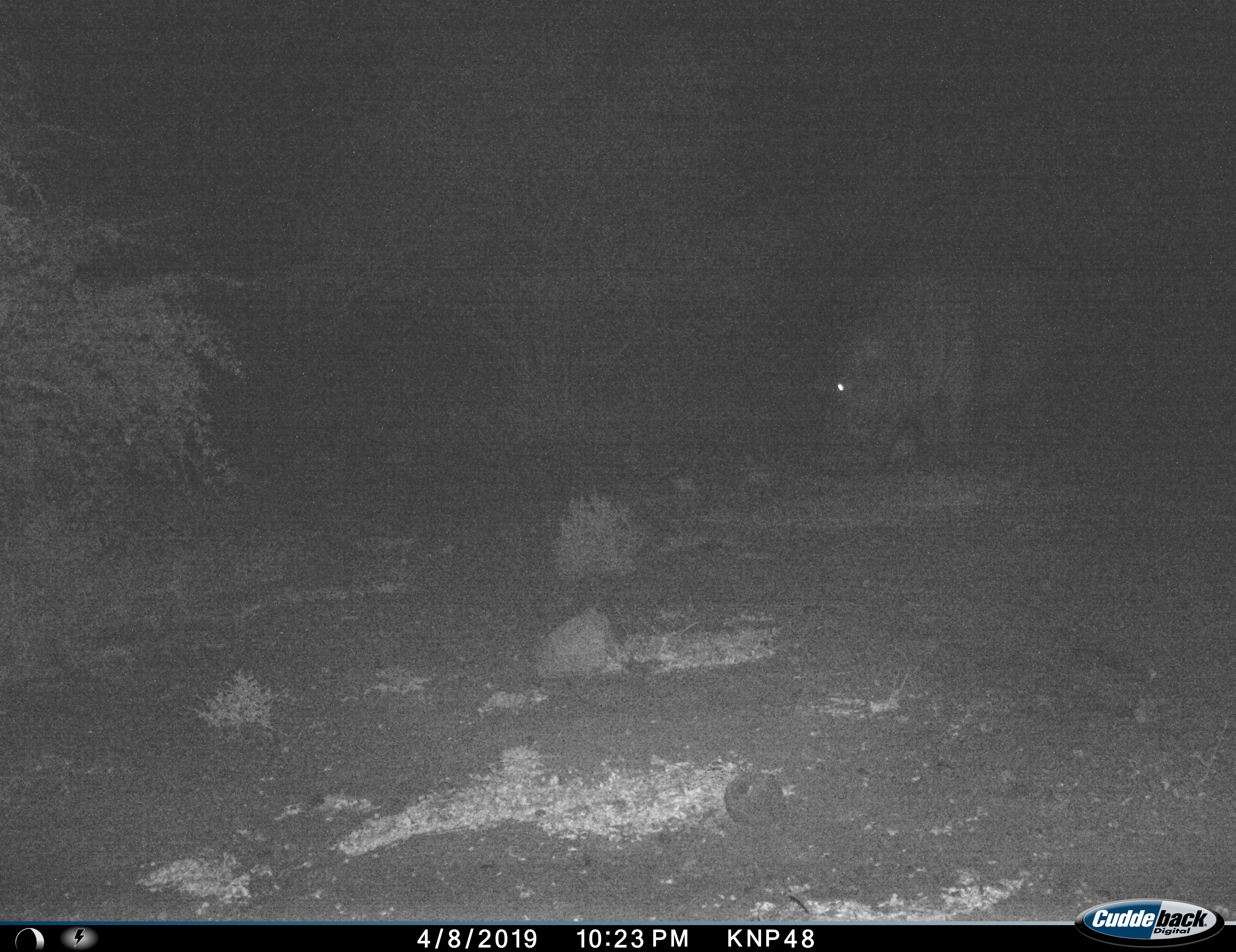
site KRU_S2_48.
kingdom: Animalia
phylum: Chordata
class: Mammalia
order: Artiodactyla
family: Hippopotamidae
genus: Hippopotamus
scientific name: Hippopotamus amphibius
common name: hippopotamus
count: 1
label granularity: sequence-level